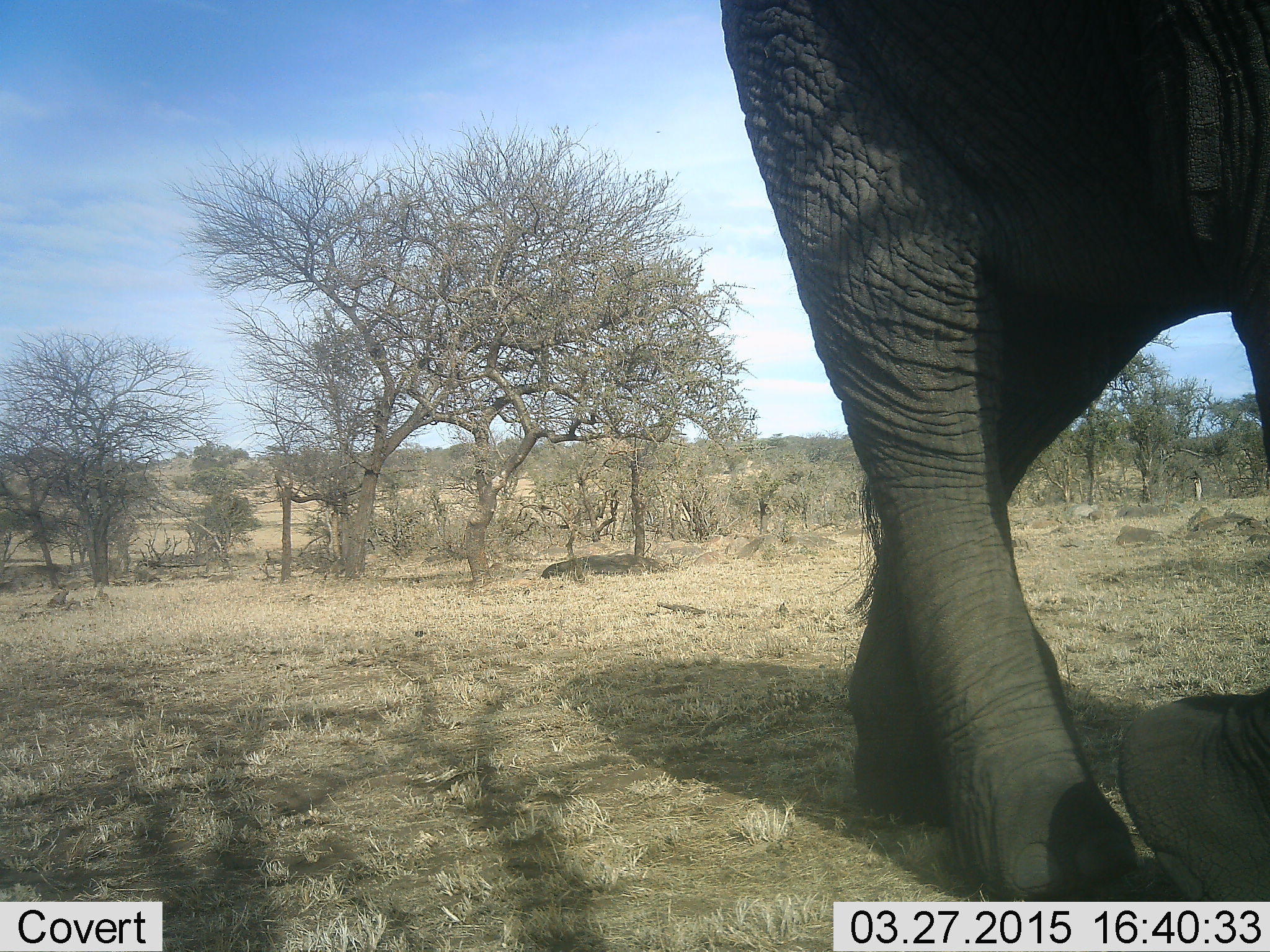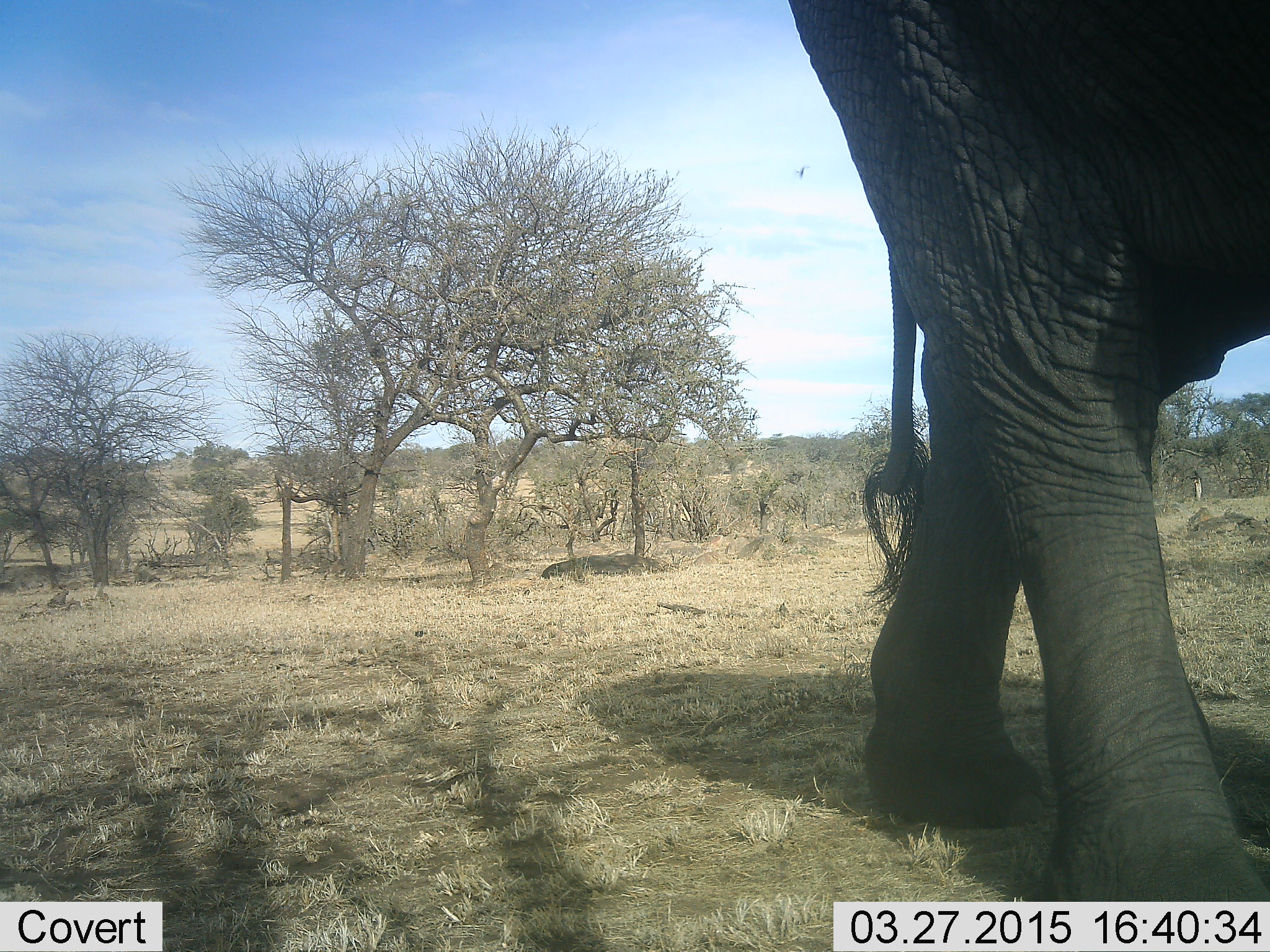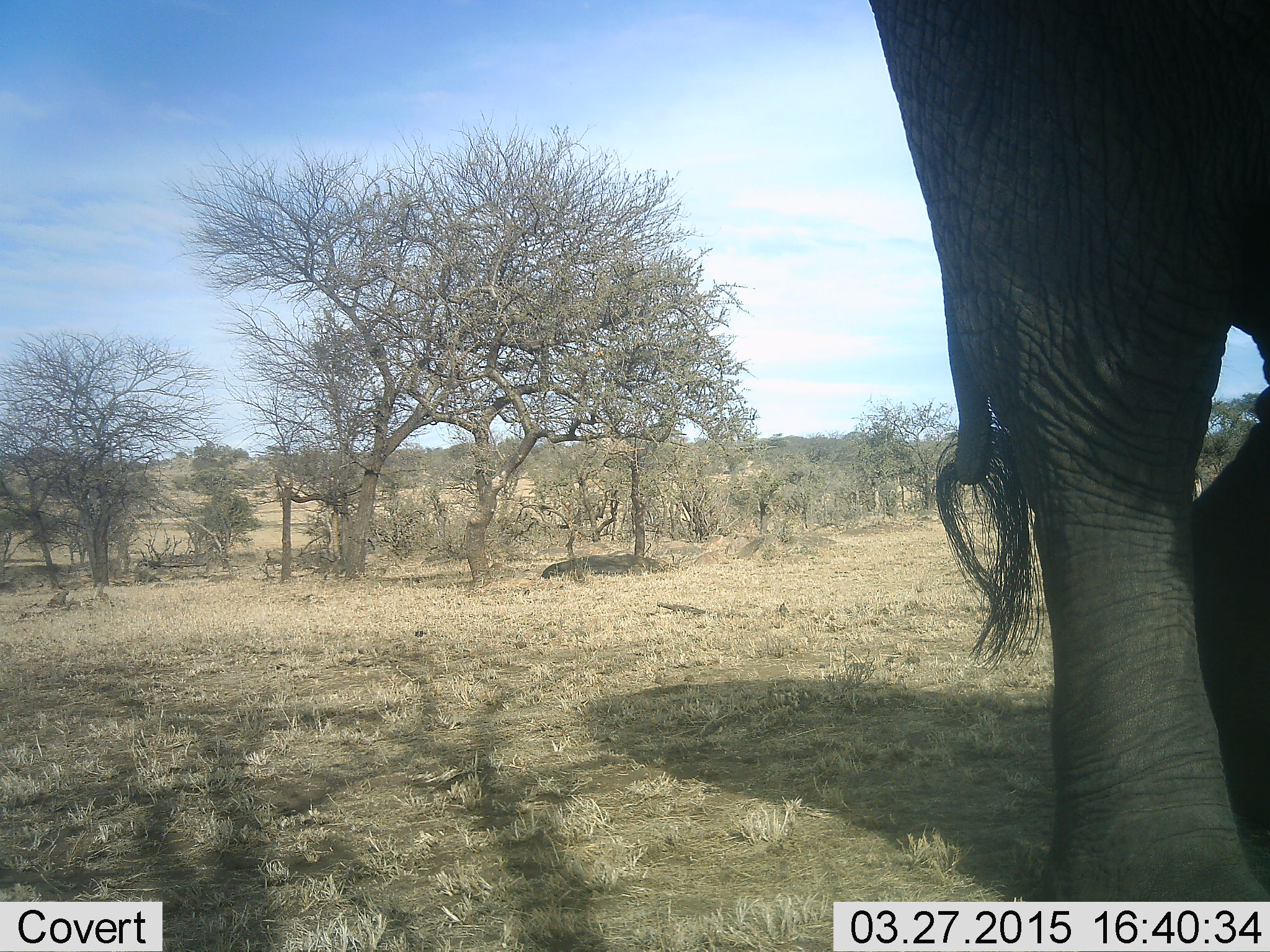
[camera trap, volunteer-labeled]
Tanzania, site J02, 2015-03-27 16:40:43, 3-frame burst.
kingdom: Animalia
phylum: Chordata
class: Mammalia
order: Proboscidea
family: Elephantidae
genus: Loxodonta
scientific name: Loxodonta africana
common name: african bush elephant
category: elephant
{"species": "elephant (african bush elephant) (Loxodonta africana)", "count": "1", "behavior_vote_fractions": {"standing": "20%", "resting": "0%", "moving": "90%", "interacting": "0%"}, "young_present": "0%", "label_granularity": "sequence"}